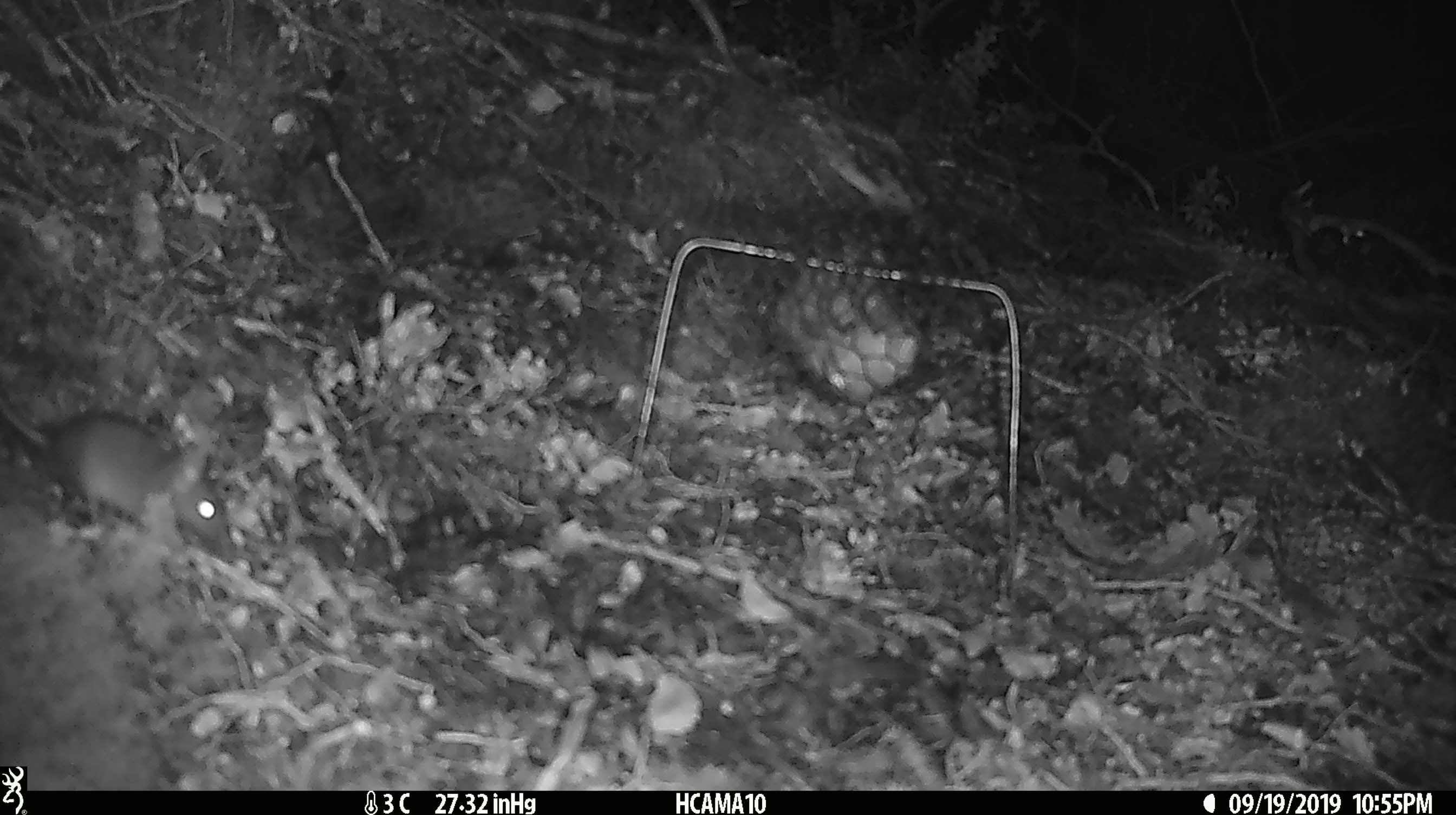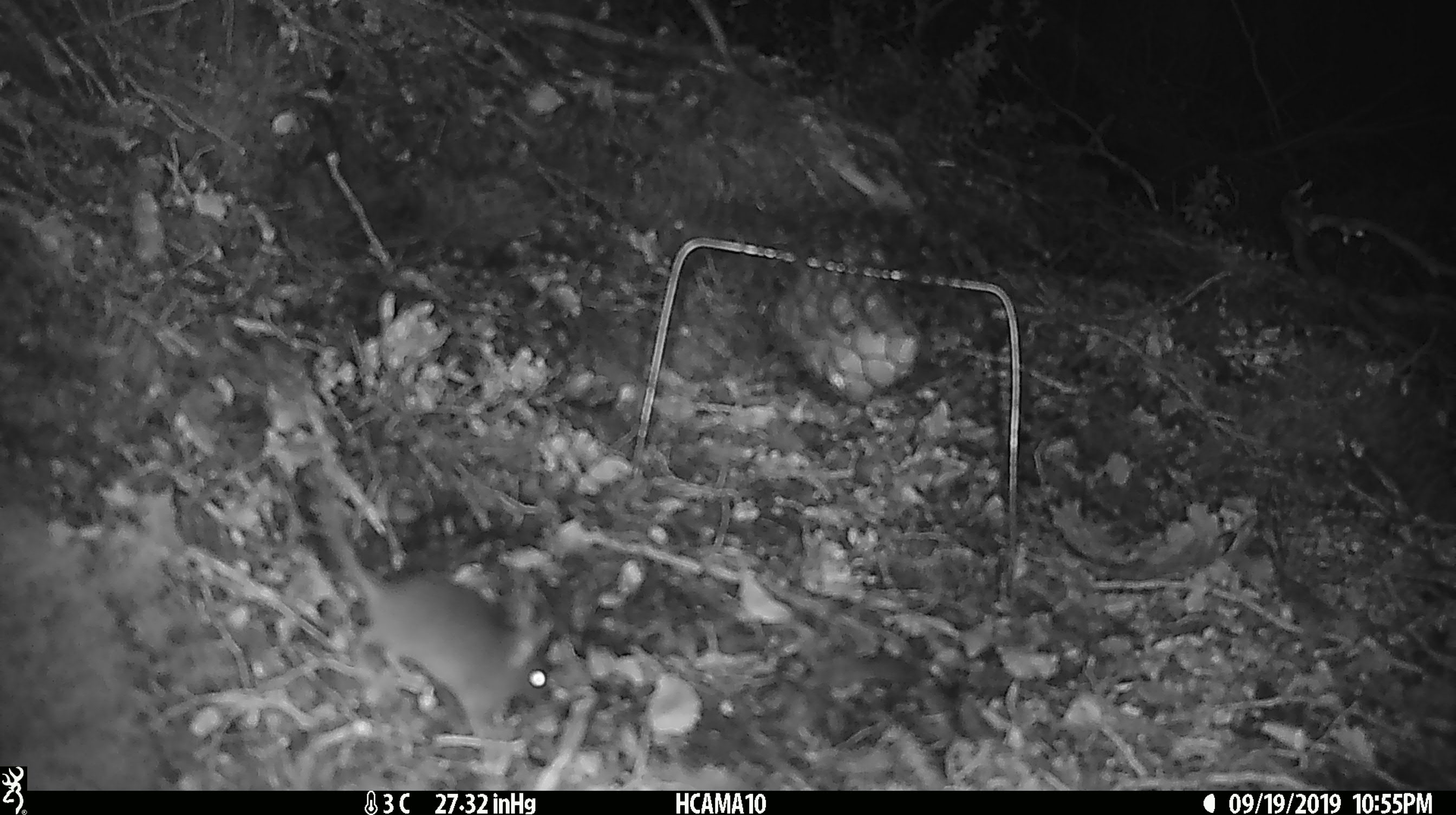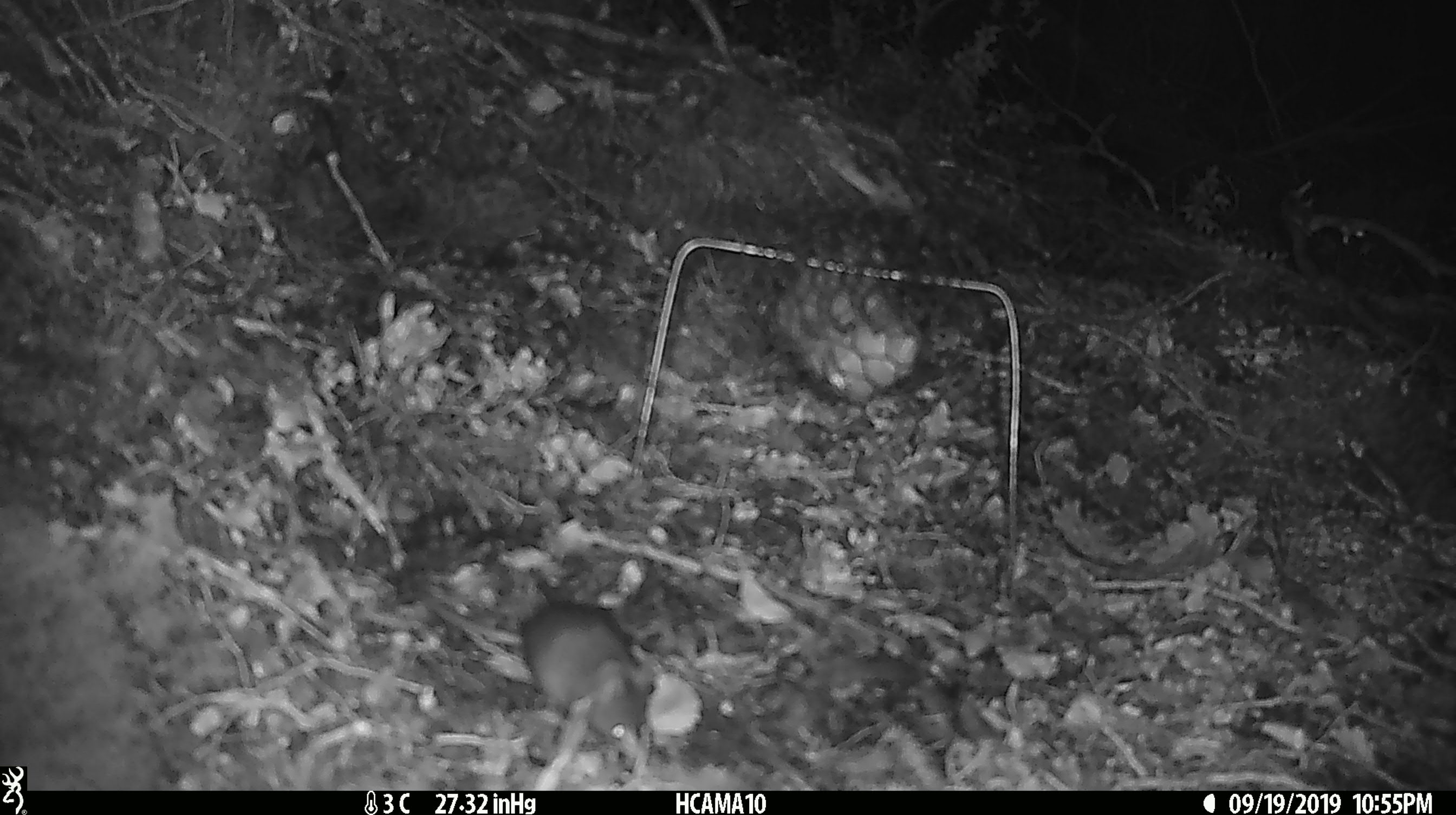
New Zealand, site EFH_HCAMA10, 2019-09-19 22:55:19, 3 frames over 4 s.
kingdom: Animalia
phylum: Chordata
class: Mammalia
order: Rodentia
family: Muridae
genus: Mus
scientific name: Mus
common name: mouse